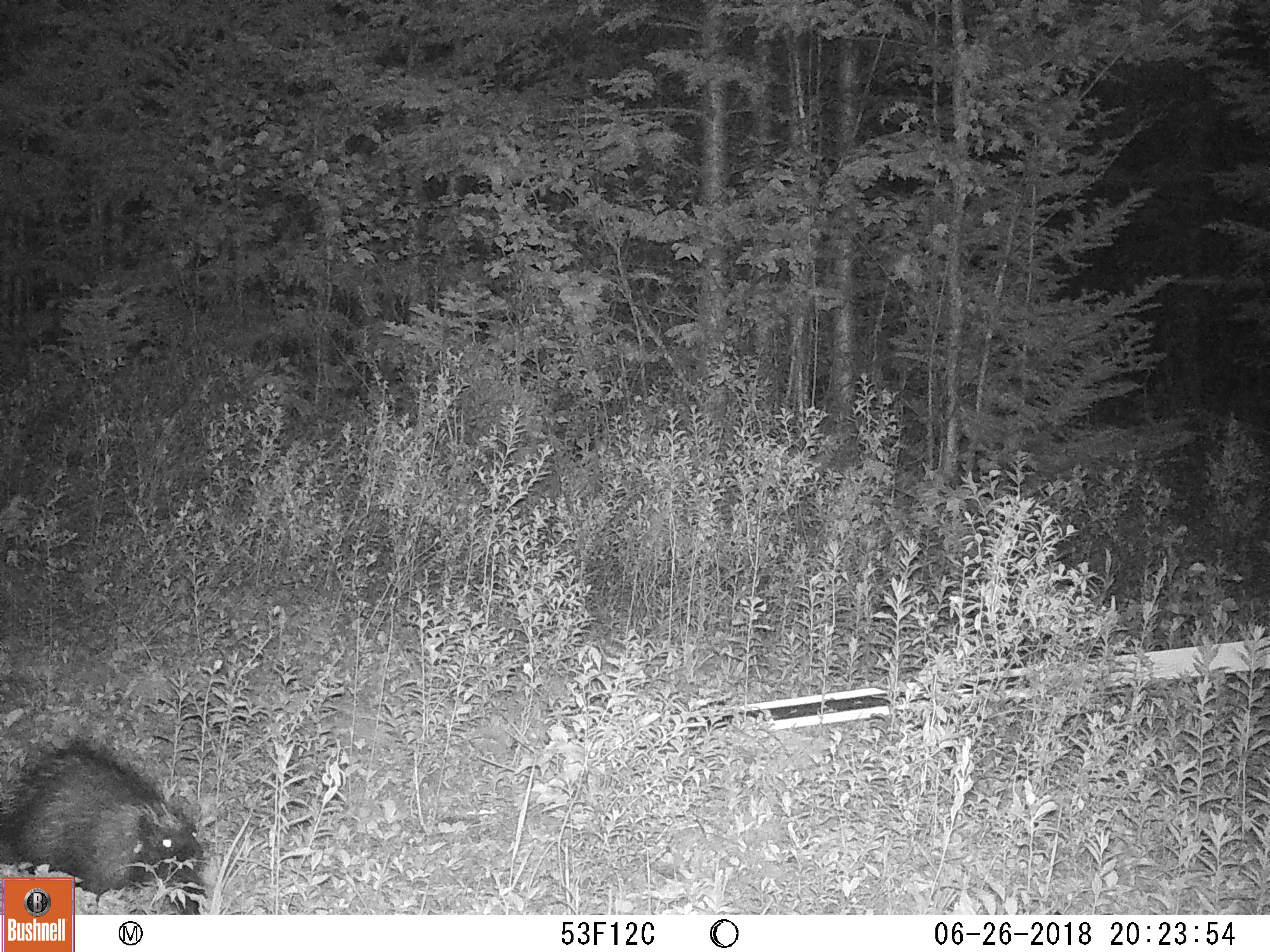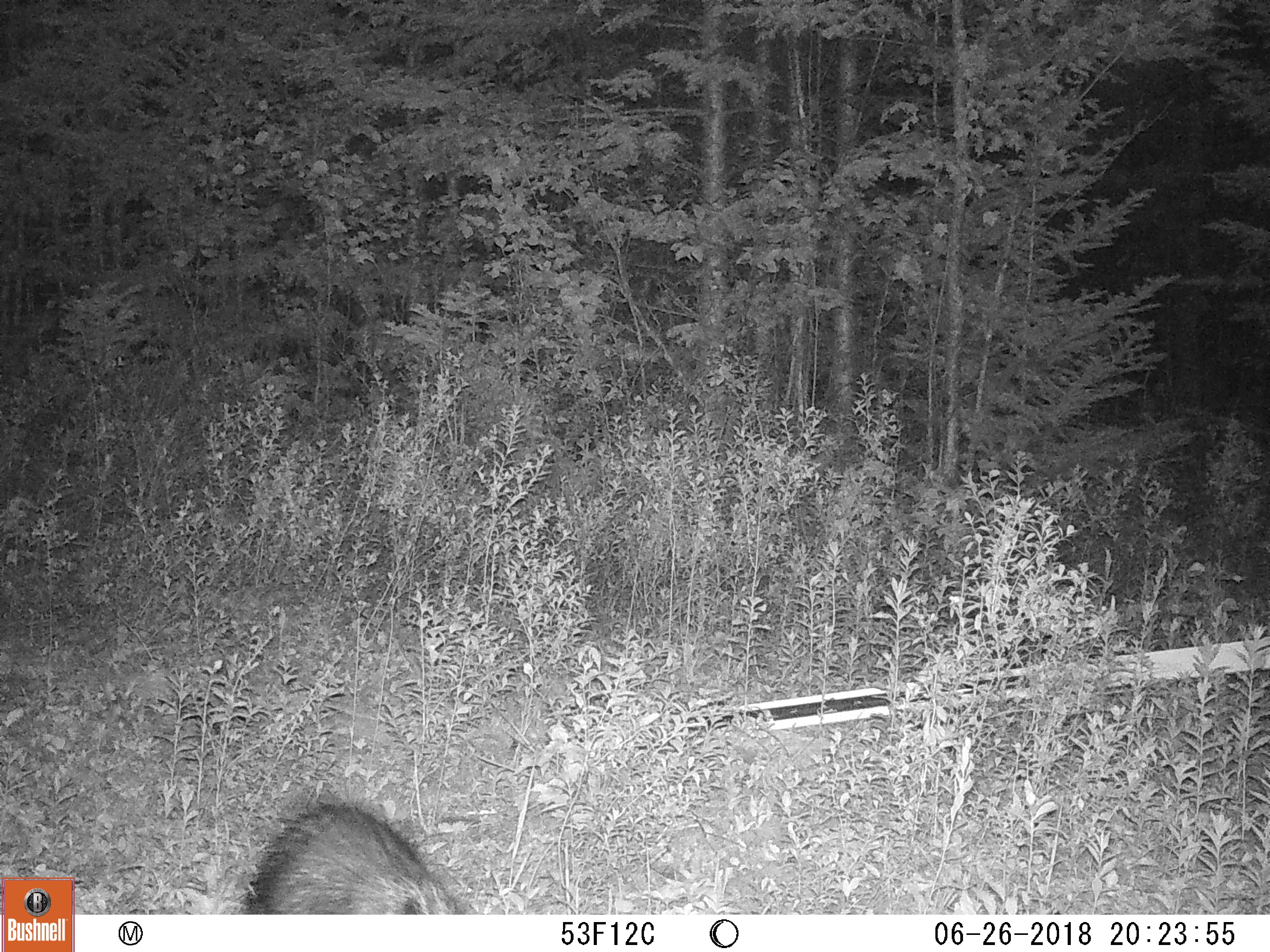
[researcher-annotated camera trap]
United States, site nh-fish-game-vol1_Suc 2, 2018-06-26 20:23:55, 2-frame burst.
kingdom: Animalia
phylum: Chordata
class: Mammalia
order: Rodentia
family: Erethizontidae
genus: Erethizon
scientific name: Erethizon dorsatum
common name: porcupine